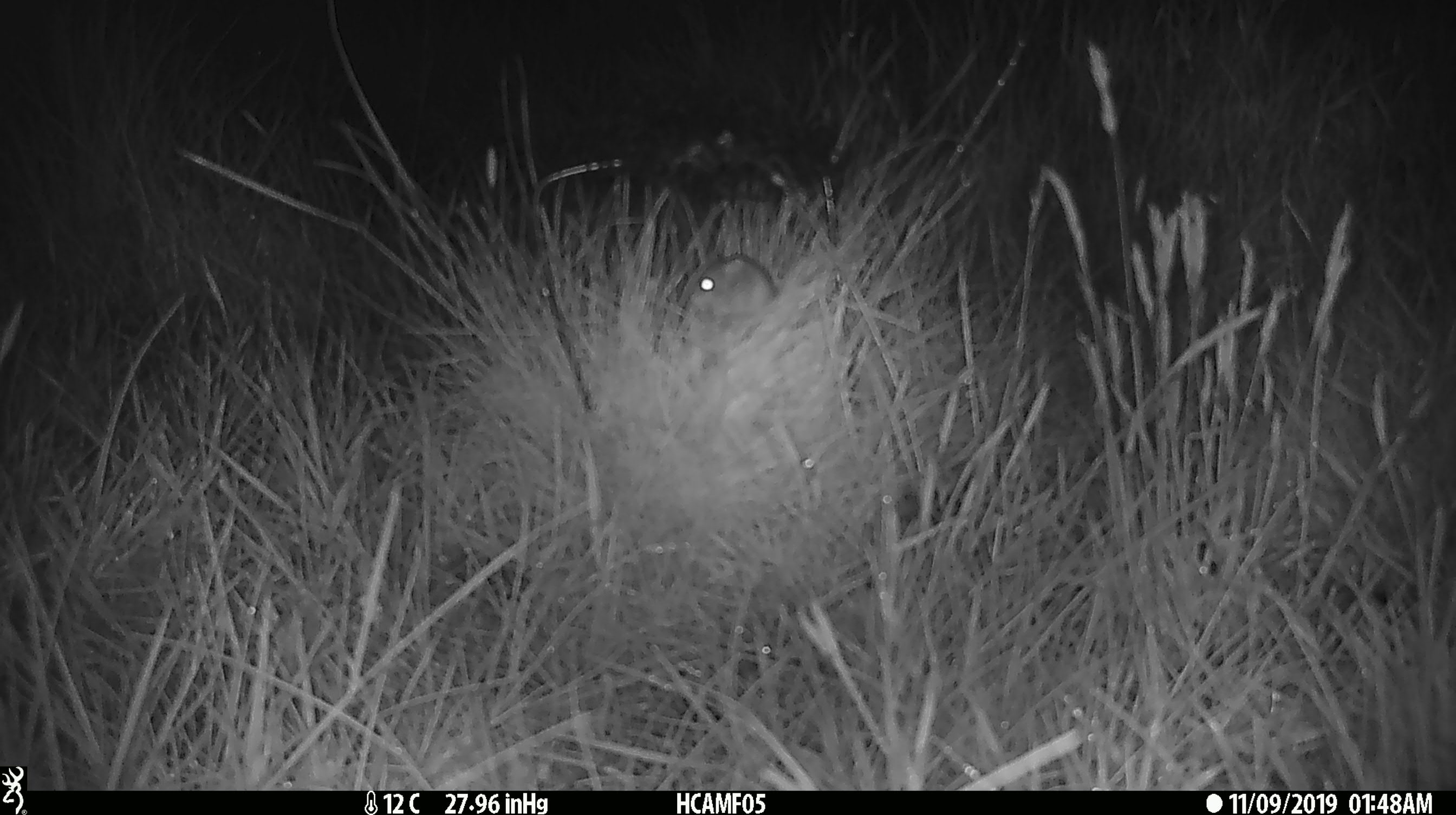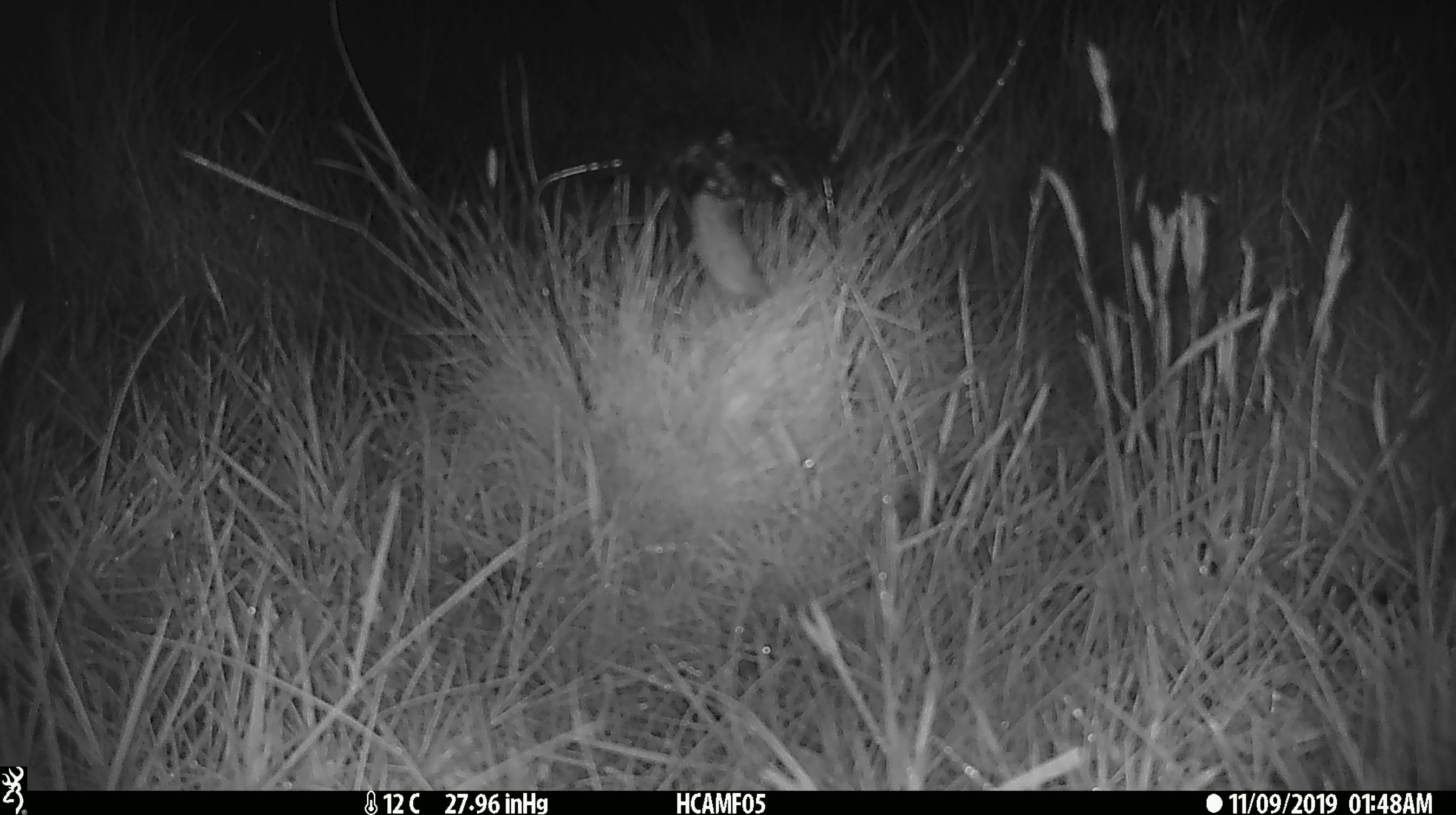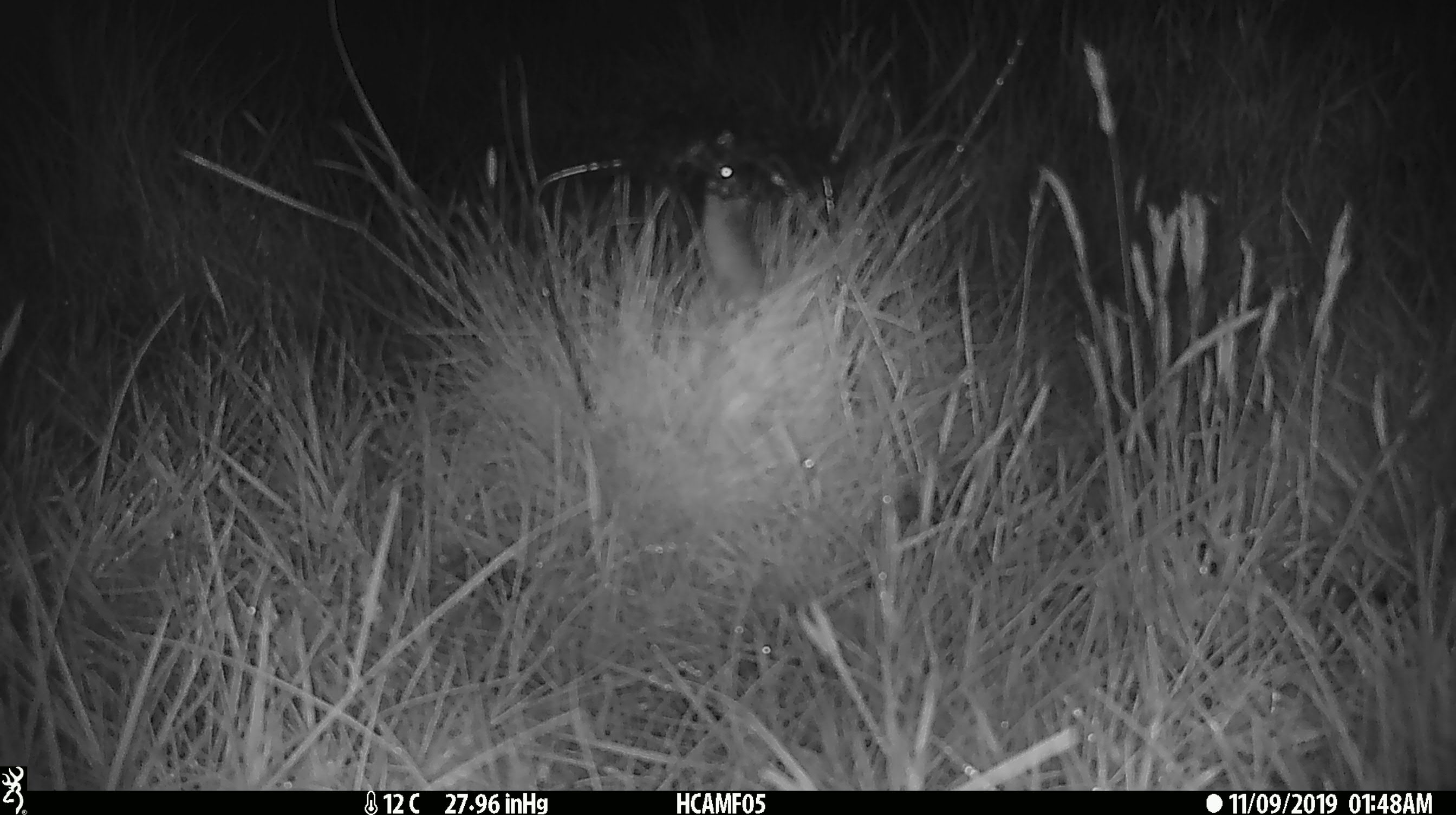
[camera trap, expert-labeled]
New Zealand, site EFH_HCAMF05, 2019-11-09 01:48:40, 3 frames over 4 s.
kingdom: Animalia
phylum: Chordata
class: Mammalia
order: Rodentia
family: Muridae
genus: Mus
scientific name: Mus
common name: mouse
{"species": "mouse (Mus)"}